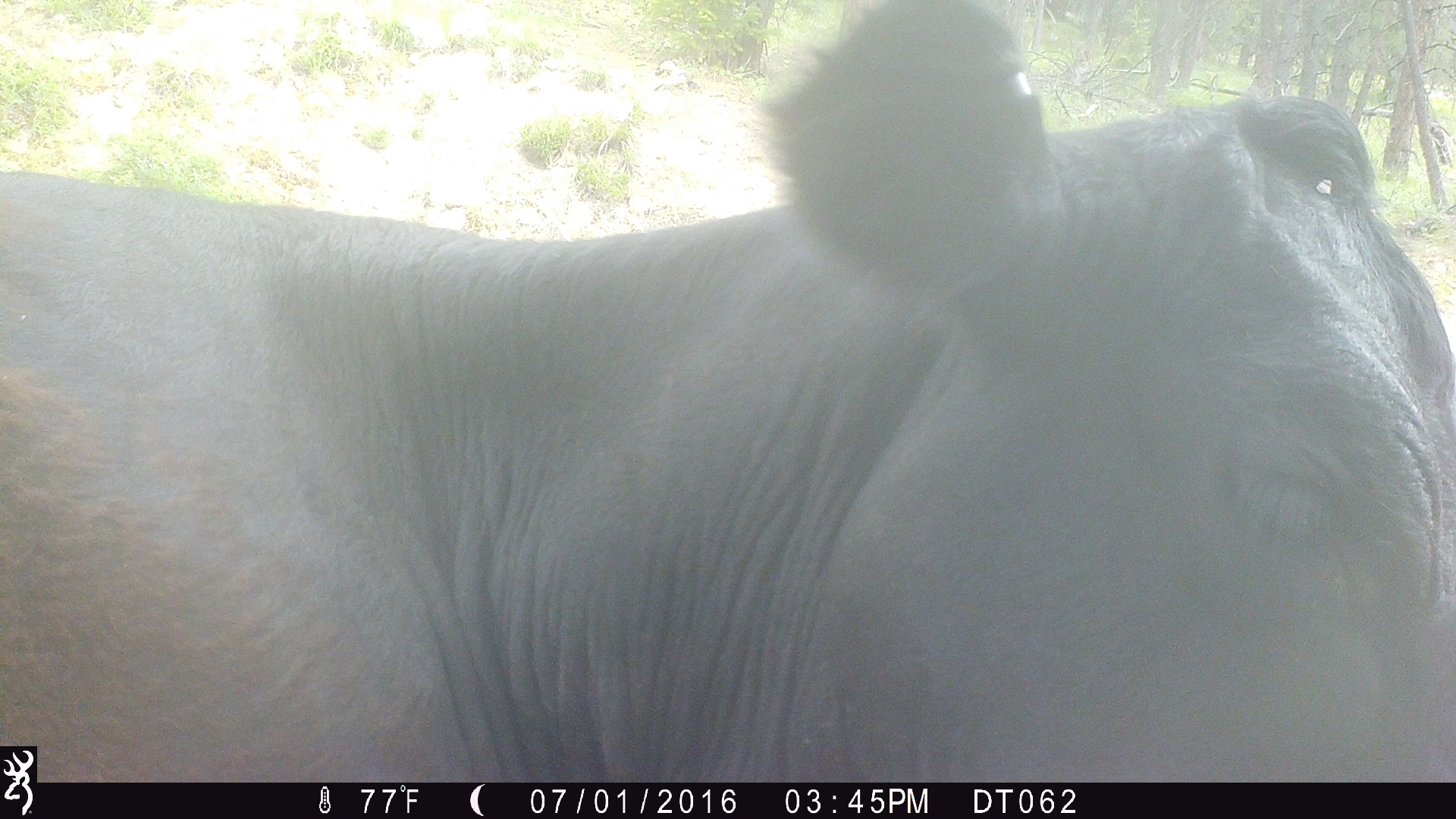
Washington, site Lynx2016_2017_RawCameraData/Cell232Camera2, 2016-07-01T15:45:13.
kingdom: Animalia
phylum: Chordata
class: Mammalia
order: Artiodactyla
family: Bovidae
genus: Bos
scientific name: Bos taurus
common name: domestic cattle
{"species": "domestic cattle (Bos taurus)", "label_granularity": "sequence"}